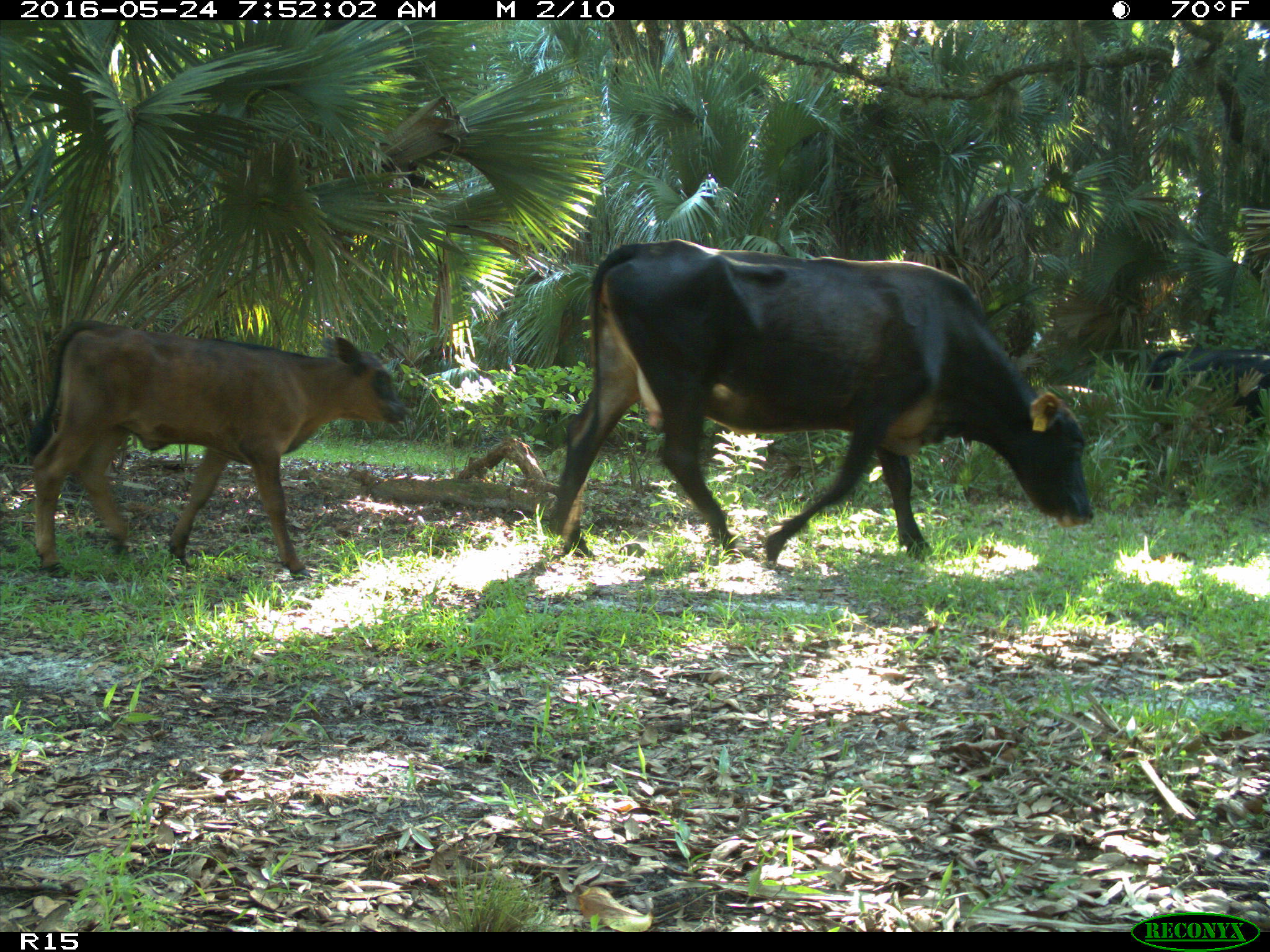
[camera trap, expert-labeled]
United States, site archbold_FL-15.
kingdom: Animalia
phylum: Chordata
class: Mammalia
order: Artiodactyla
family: Bovidae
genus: Bos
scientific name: Bos taurus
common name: domestic cow